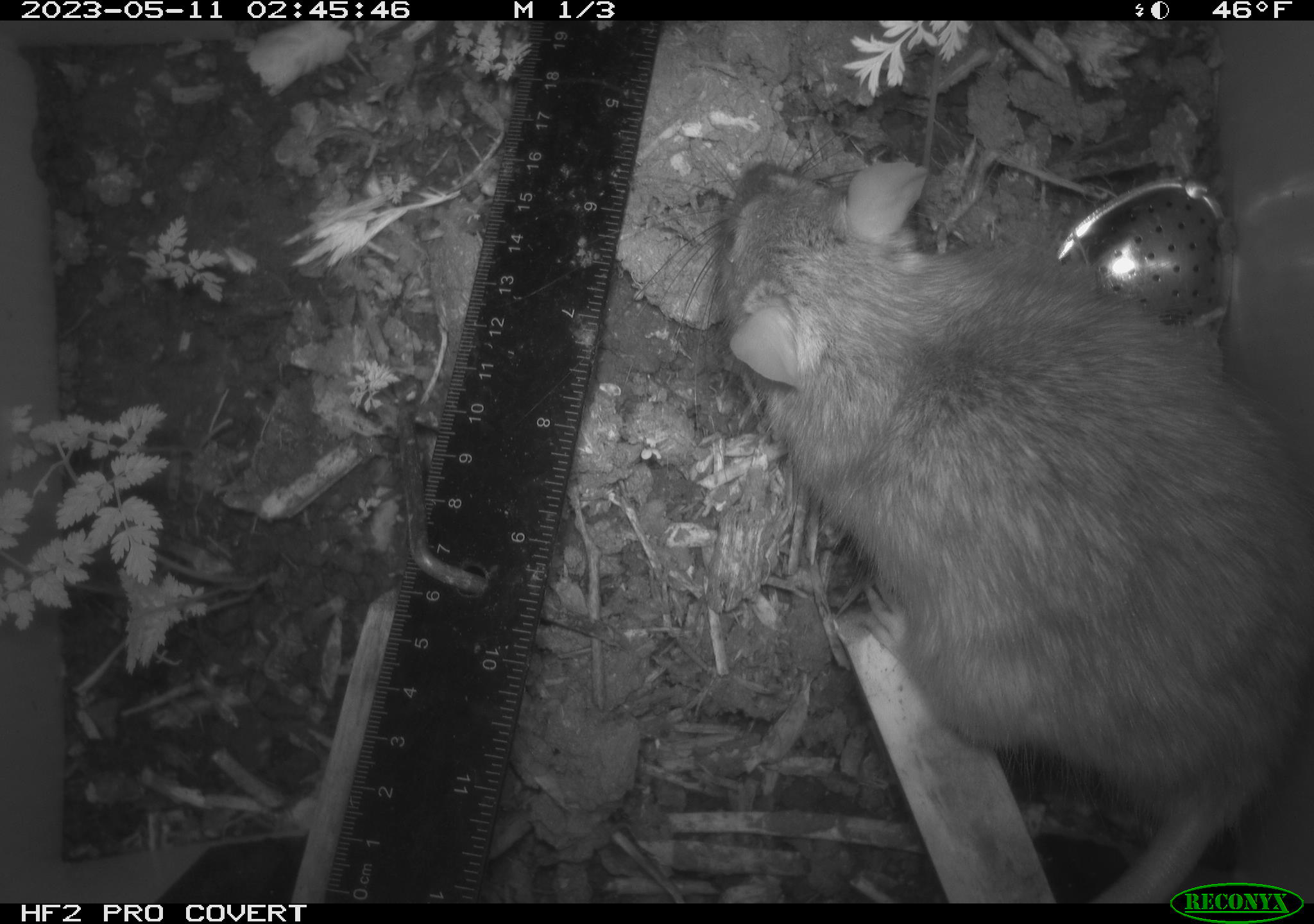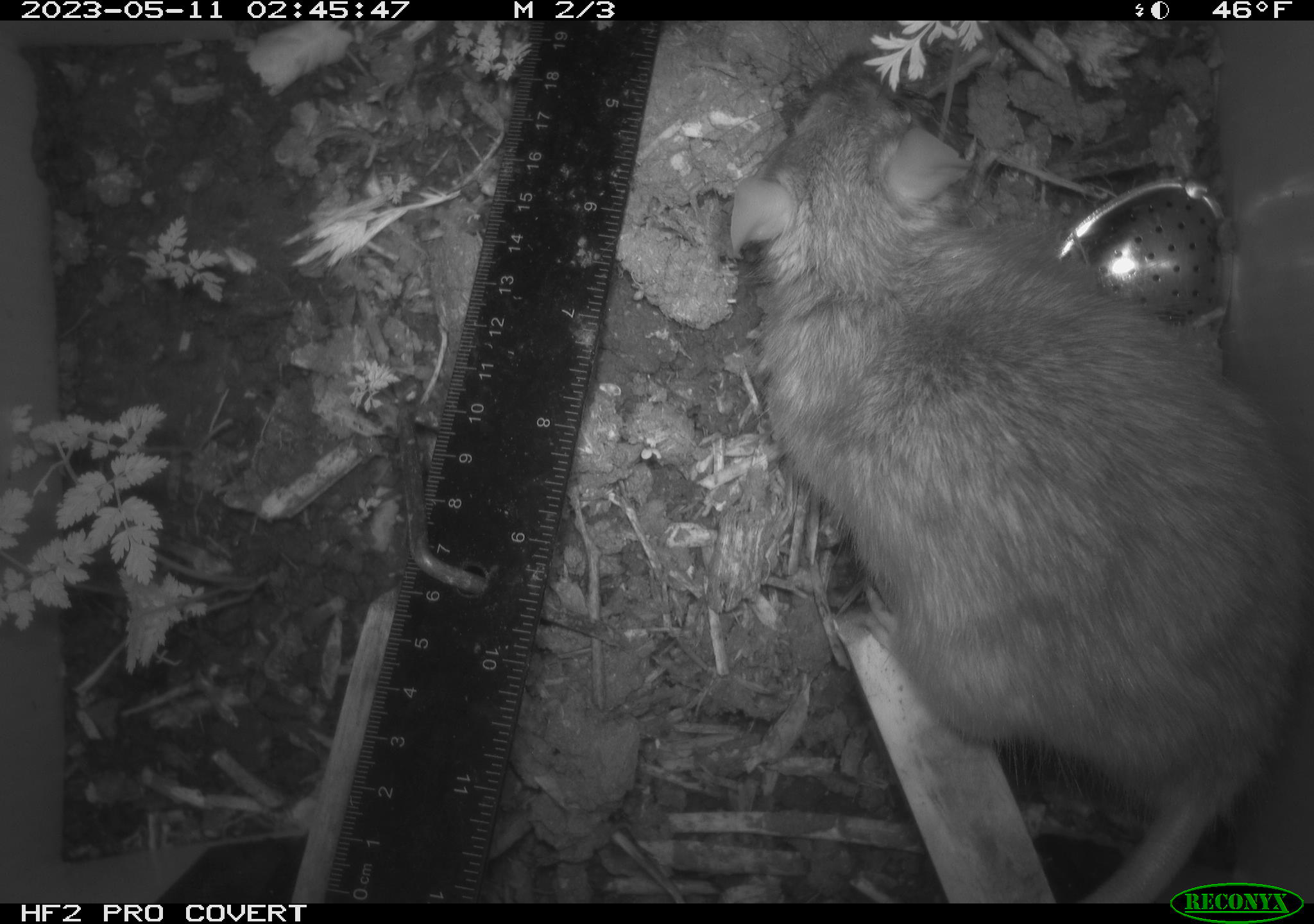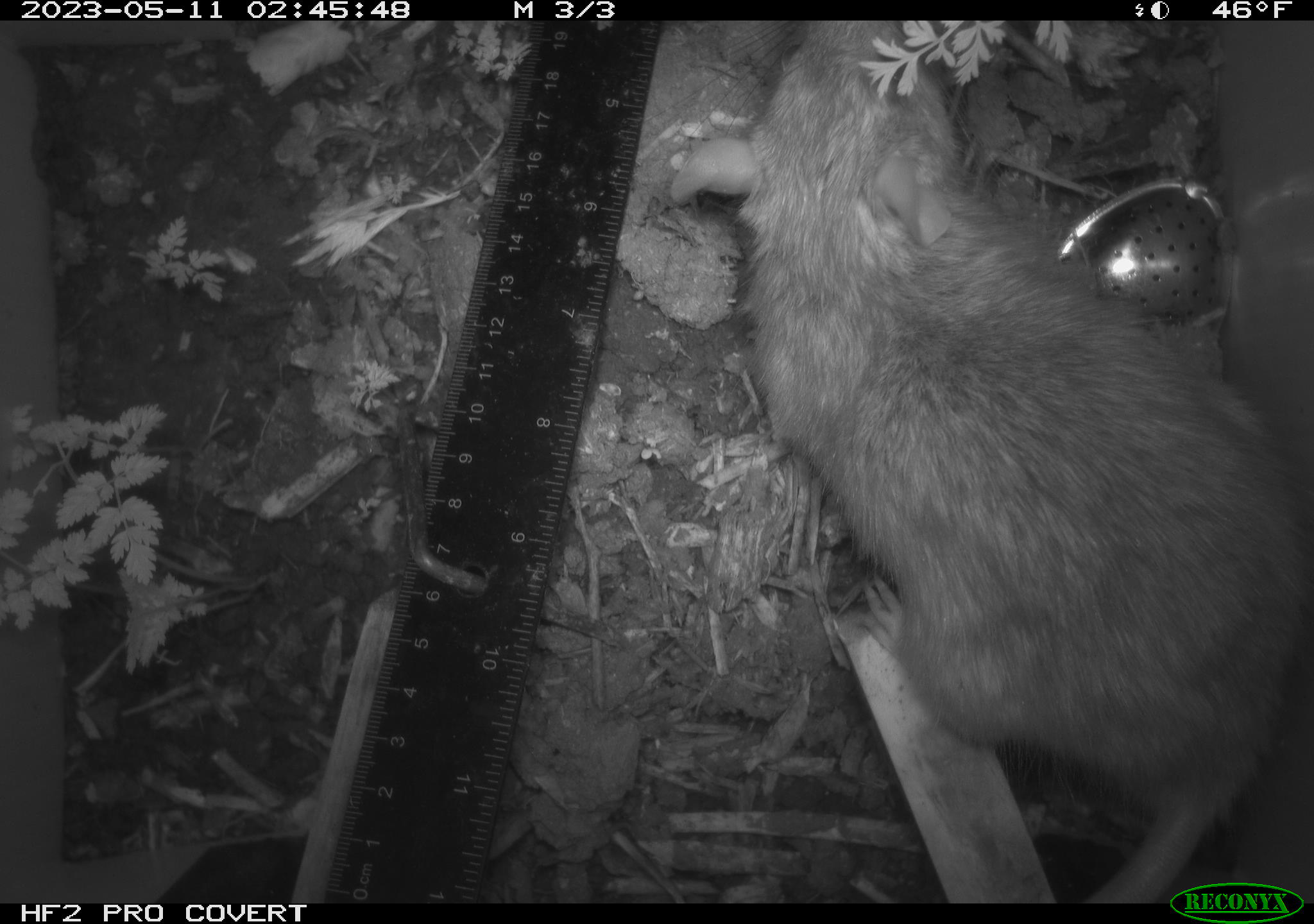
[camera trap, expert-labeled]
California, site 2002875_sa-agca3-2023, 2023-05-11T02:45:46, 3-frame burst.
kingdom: Animalia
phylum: Chordata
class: Mammalia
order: Rodentia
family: Muridae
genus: Rattus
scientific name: Rattus rattus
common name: house rat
House rat (Rattus rattus).